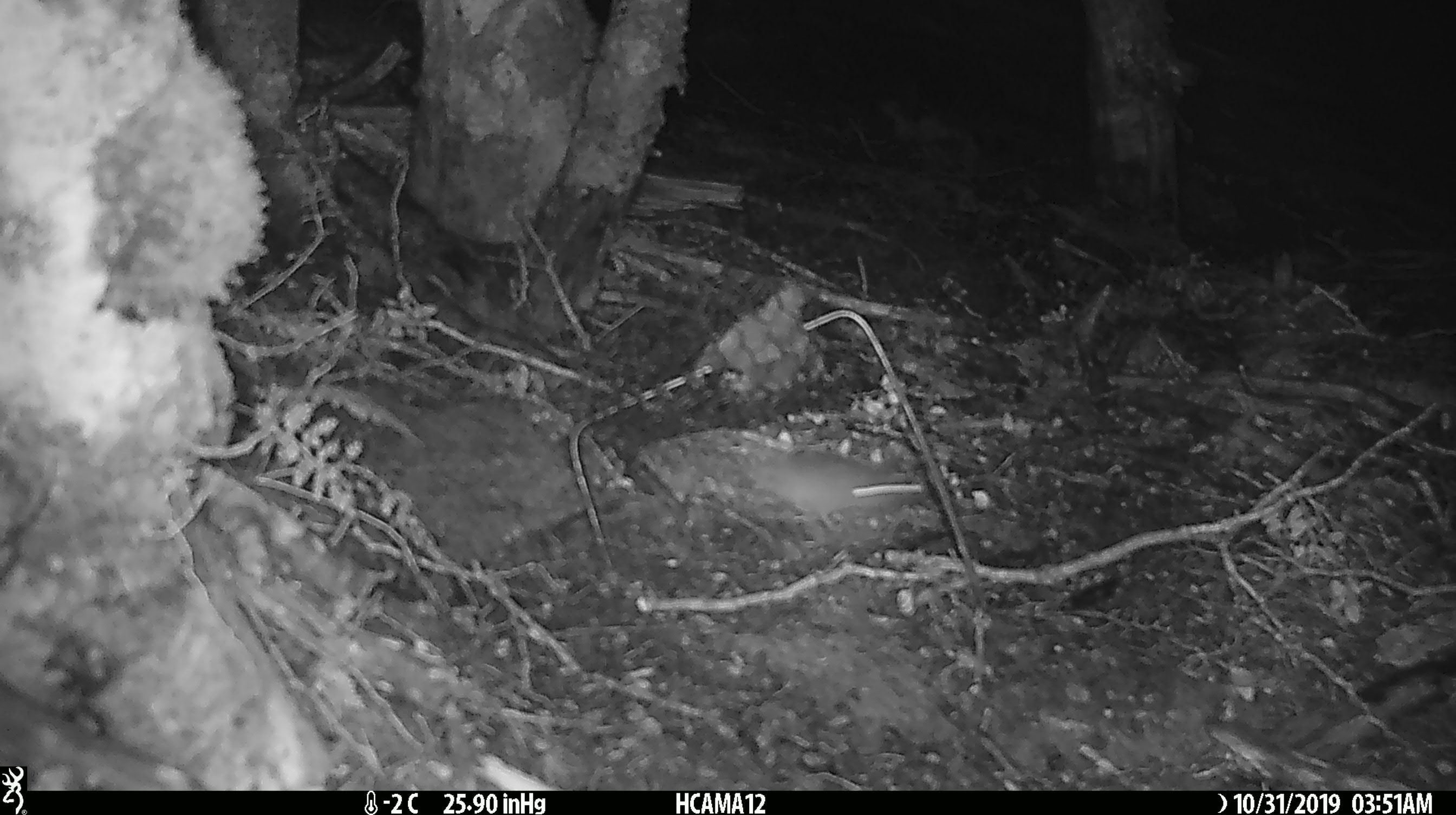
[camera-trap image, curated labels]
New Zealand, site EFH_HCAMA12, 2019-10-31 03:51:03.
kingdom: Animalia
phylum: Chordata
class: Mammalia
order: Rodentia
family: Muridae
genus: Mus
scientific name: Mus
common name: mouse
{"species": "mouse (Mus)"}